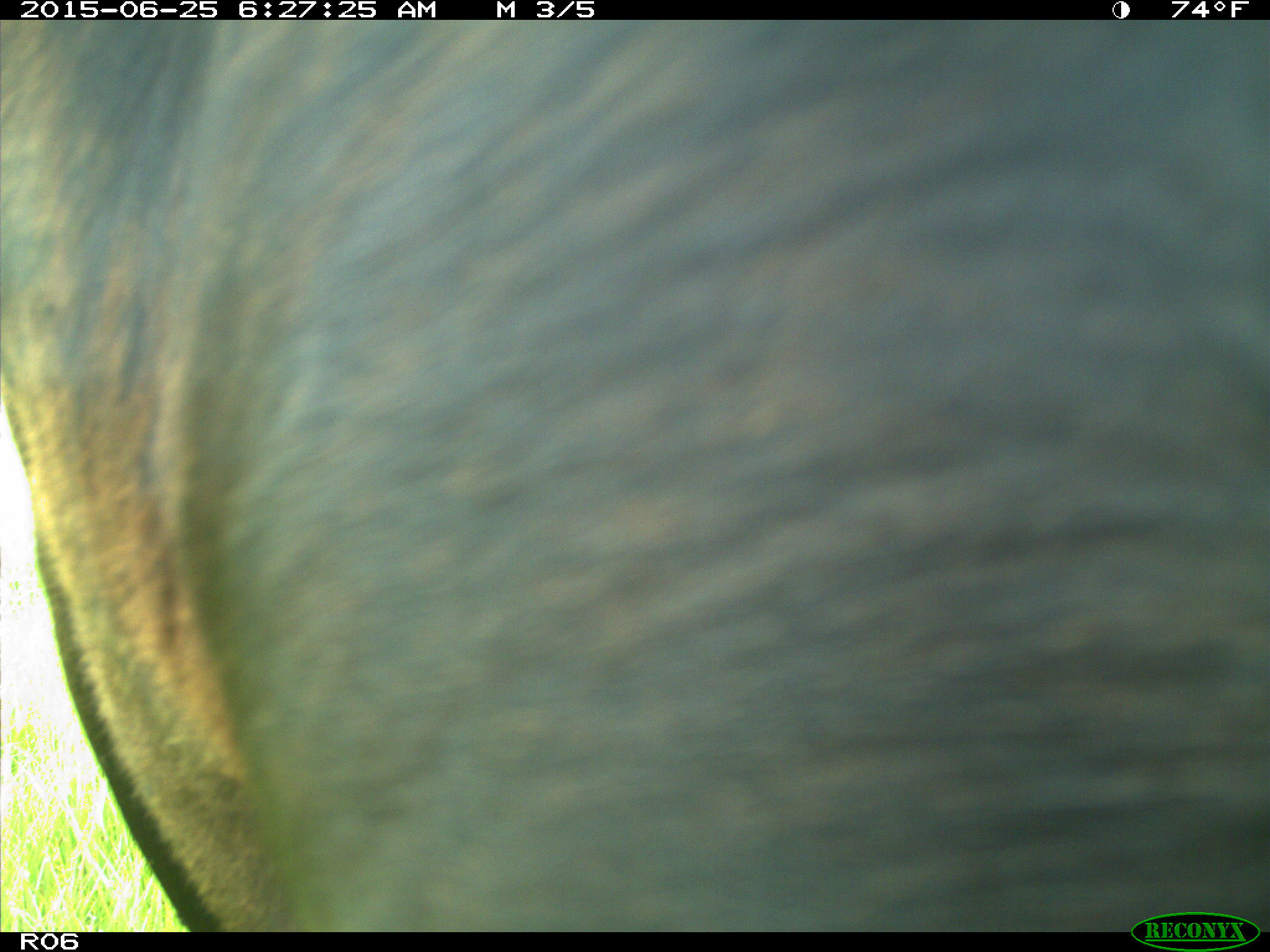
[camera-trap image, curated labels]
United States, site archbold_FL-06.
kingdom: Animalia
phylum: Chordata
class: Mammalia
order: Artiodactyla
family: Bovidae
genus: Bos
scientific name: Bos taurus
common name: domestic cow